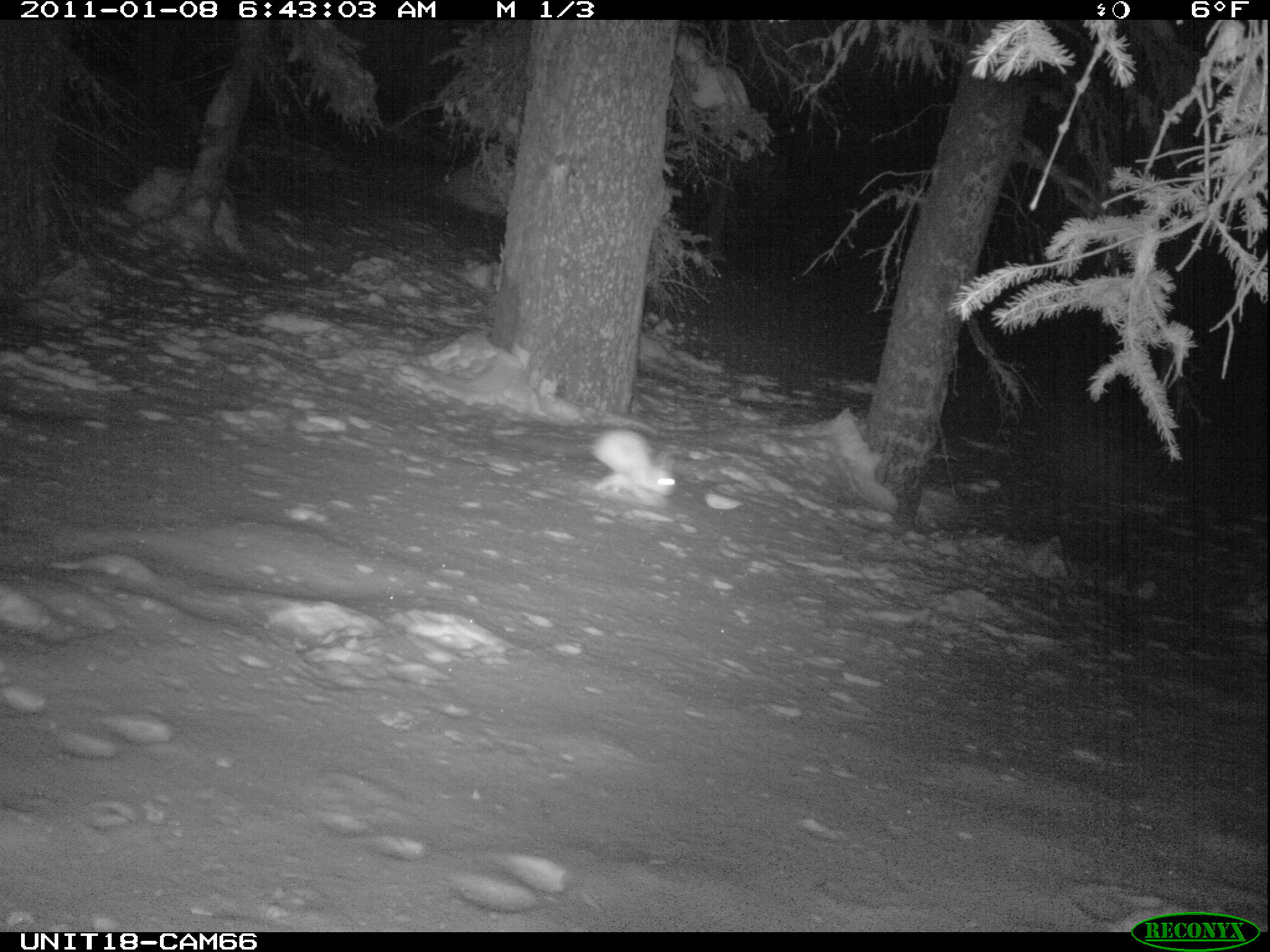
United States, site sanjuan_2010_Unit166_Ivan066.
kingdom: Animalia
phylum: Chordata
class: Mammalia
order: Lagomorpha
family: Leporidae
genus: Lepus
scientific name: Lepus americanus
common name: snowshoe hare